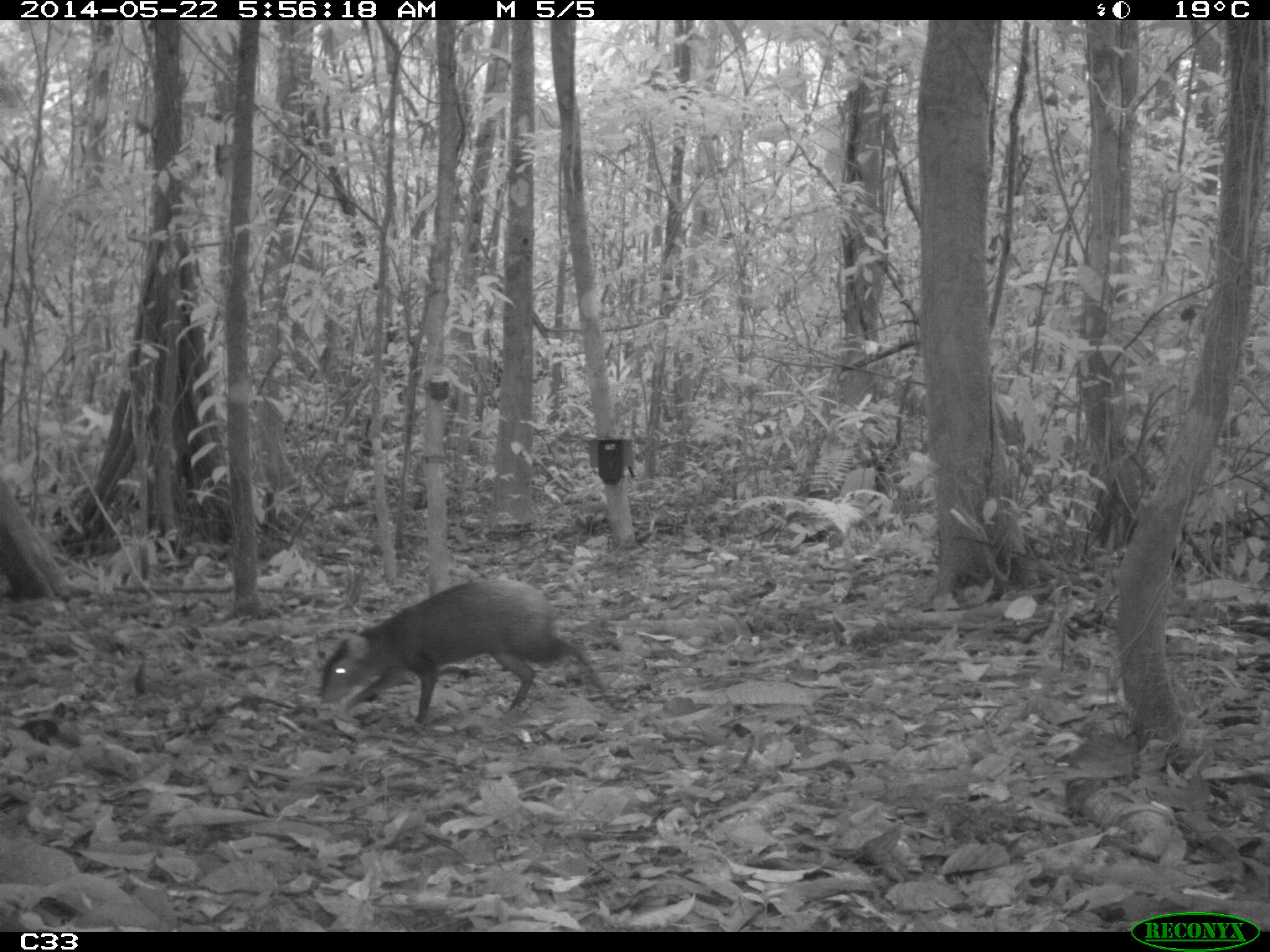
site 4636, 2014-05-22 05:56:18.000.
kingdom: Animalia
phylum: Chordata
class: Mammalia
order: Rodentia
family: Dasyproctidae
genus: Dasyprocta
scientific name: Dasyprocta leporina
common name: red-rumped agouti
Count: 1.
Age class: adult.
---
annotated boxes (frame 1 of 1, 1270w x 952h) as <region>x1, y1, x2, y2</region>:
dasyprocta leporina: <region>318, 576, 612, 724</region>